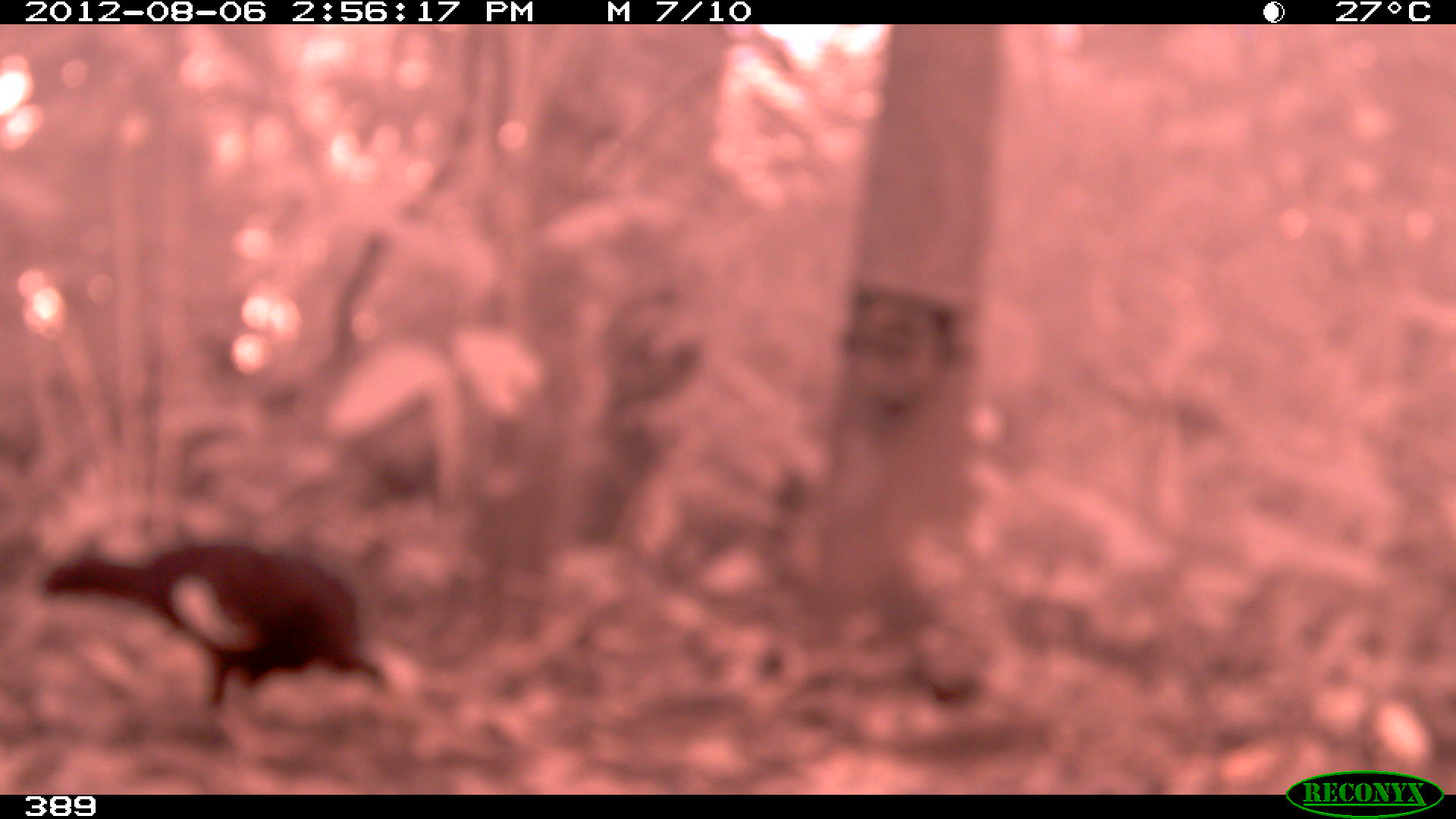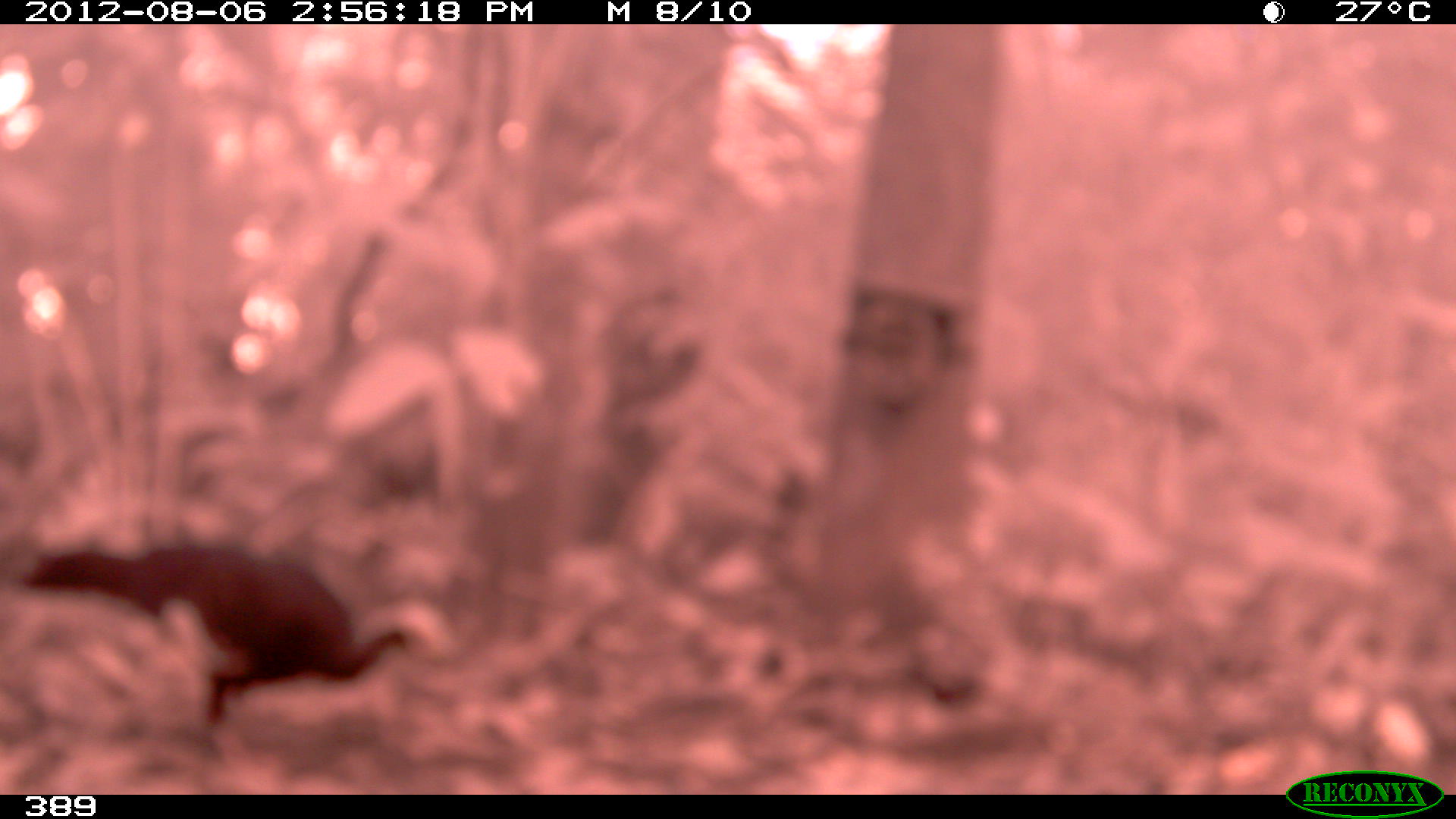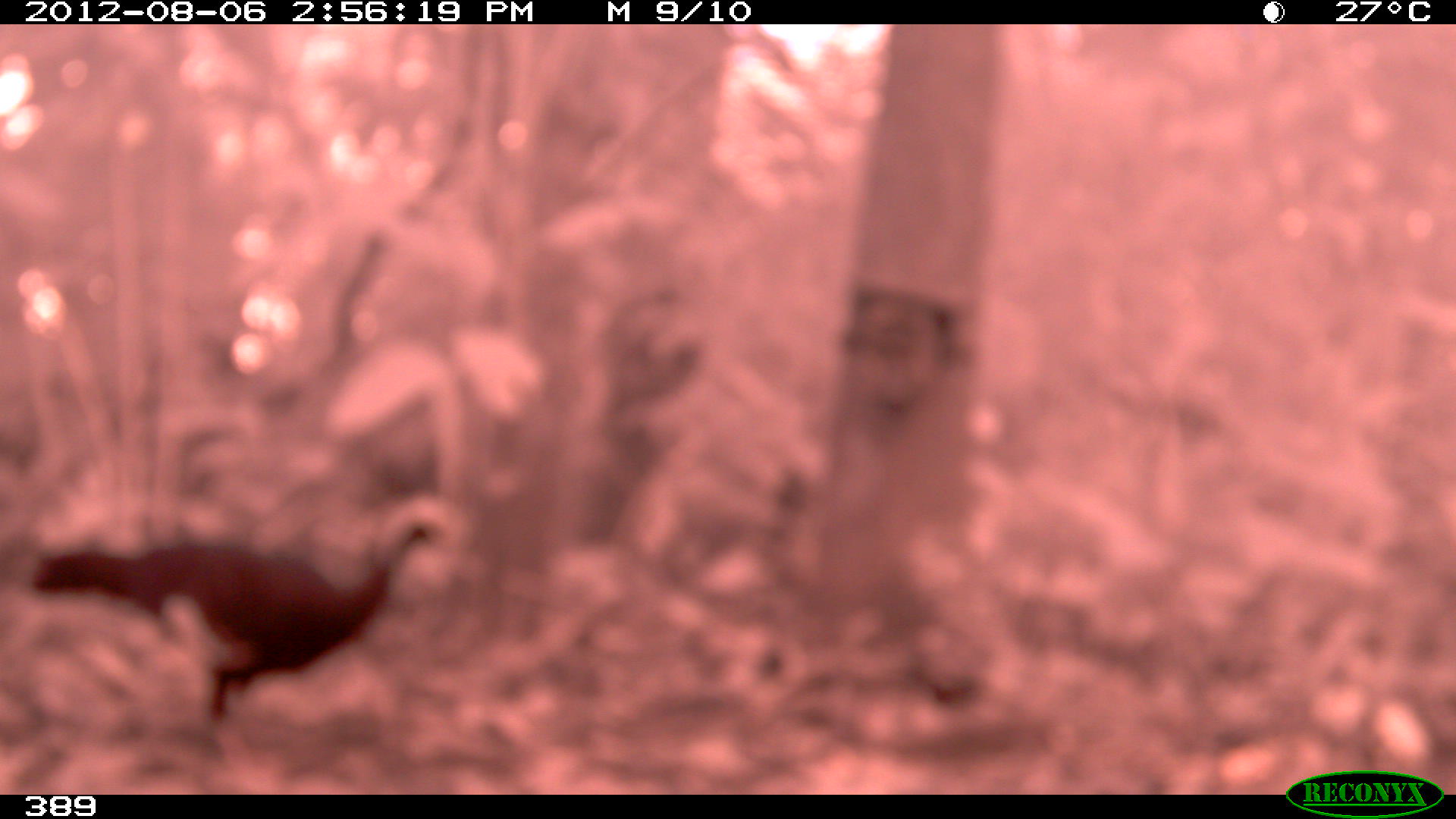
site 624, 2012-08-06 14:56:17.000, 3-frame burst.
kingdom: Animalia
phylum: Chordata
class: Aves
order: Galliformes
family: Cracidae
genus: Pipile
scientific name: Pipile cumanensis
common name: blue-throated piping-guan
Pipile cumanensis (blue-throated piping-guan).